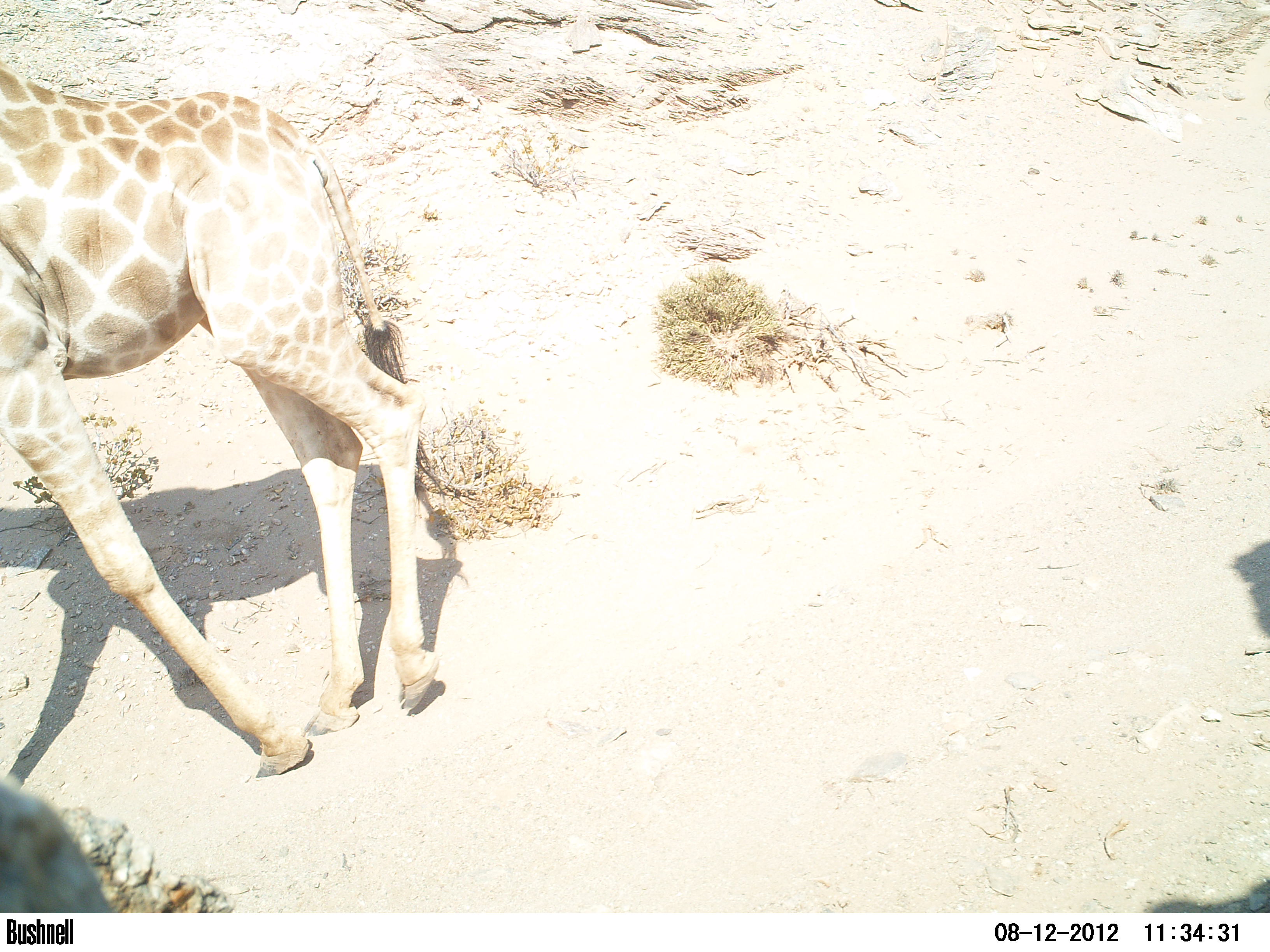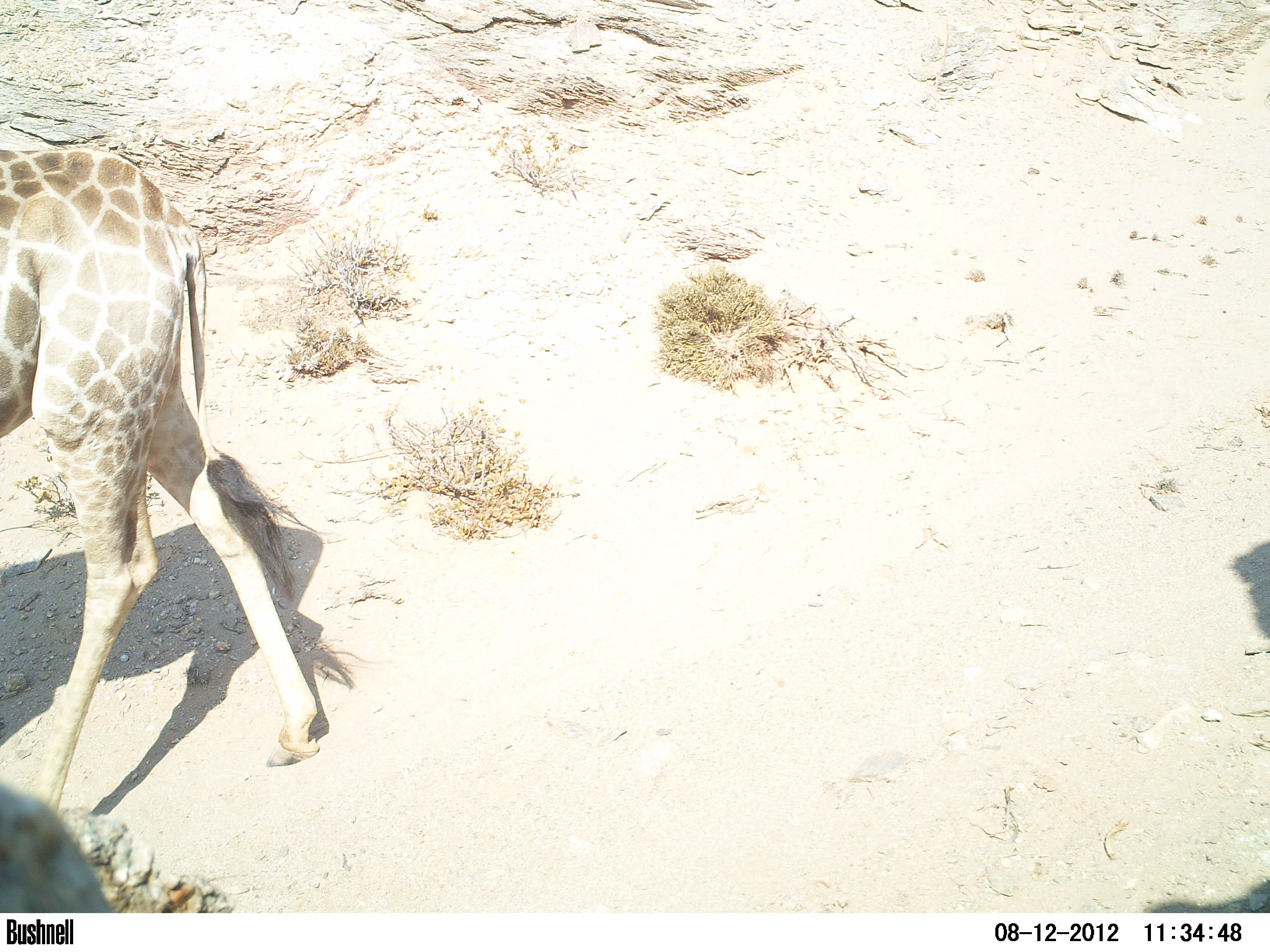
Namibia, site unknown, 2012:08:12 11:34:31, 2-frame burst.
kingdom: Animalia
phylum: Chordata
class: Mammalia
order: Artiodactyla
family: Giraffidae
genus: Giraffa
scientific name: Giraffa camelopardalis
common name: giraffe